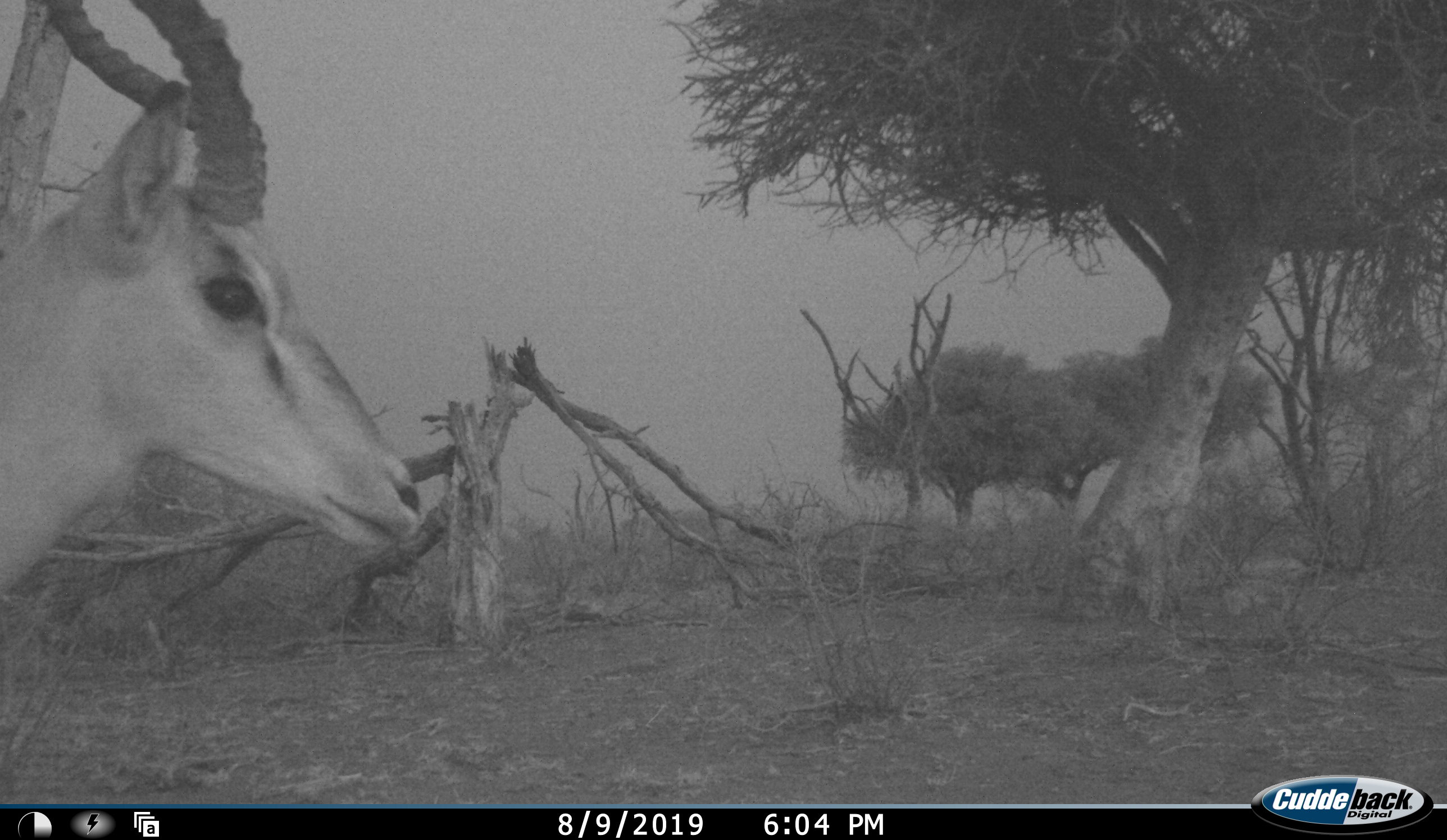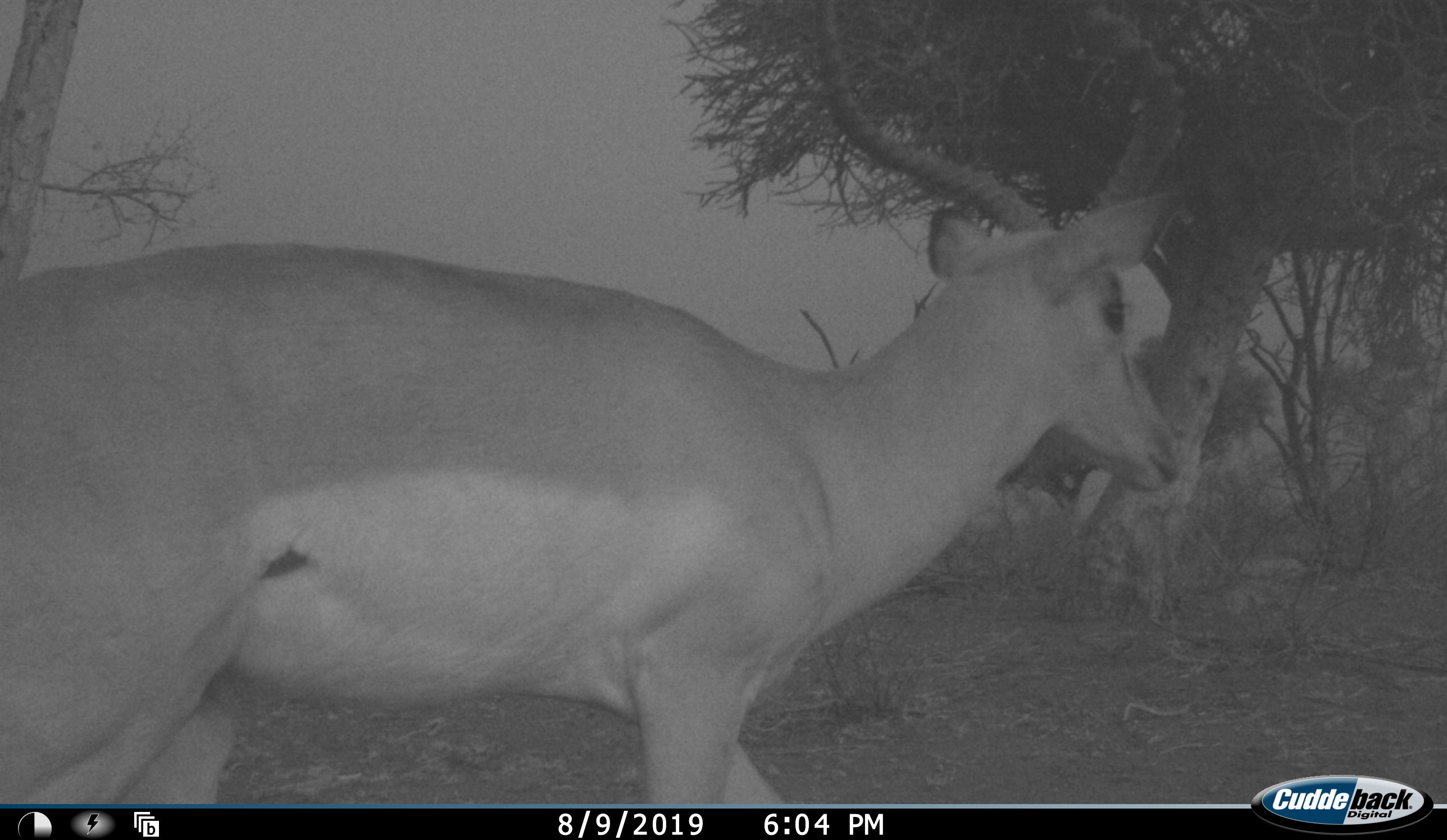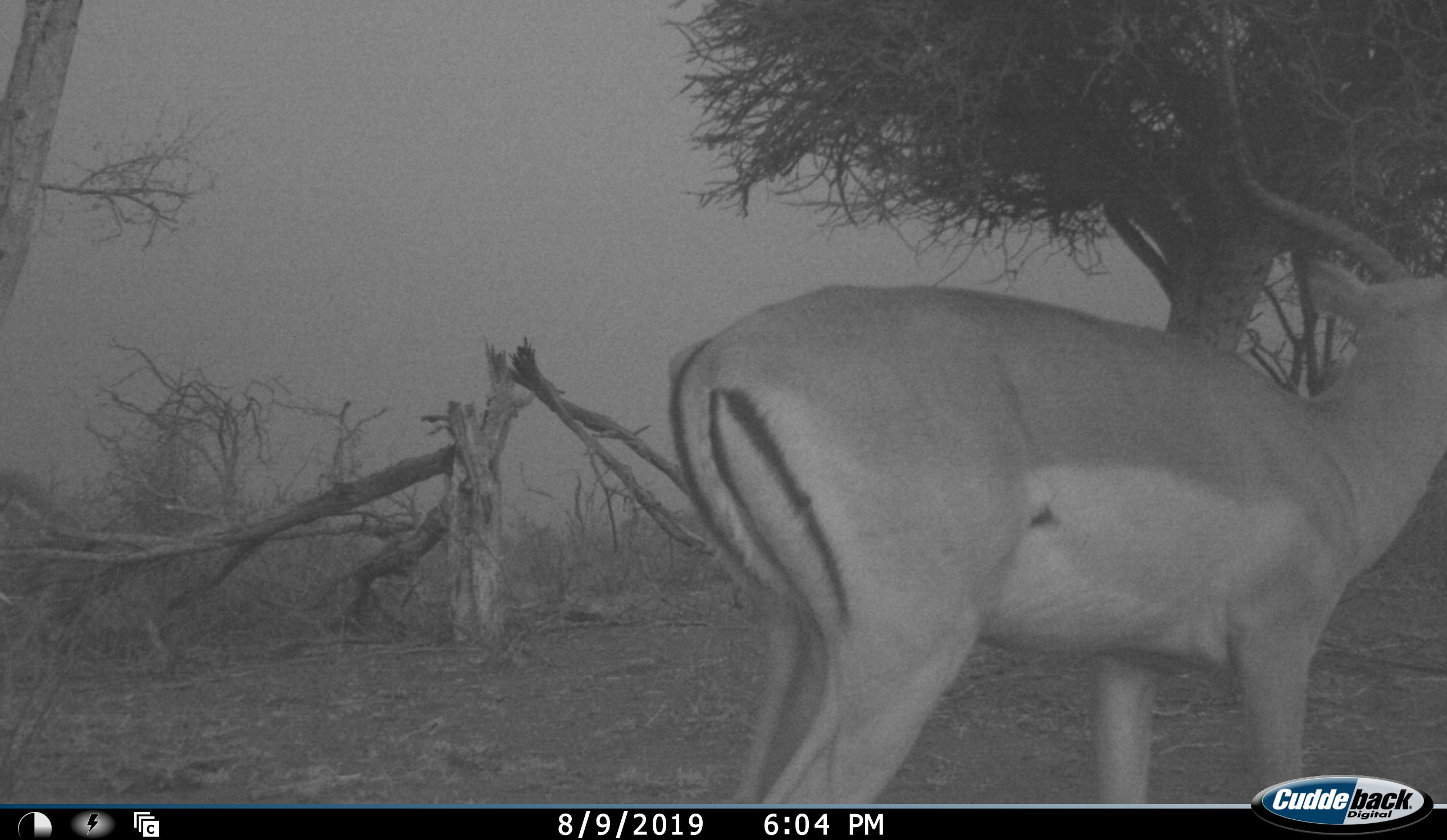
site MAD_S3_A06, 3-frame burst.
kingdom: Animalia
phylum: Chordata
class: Mammalia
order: Artiodactyla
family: Bovidae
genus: Aepyceros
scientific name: Aepyceros melampus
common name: impala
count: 1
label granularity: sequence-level